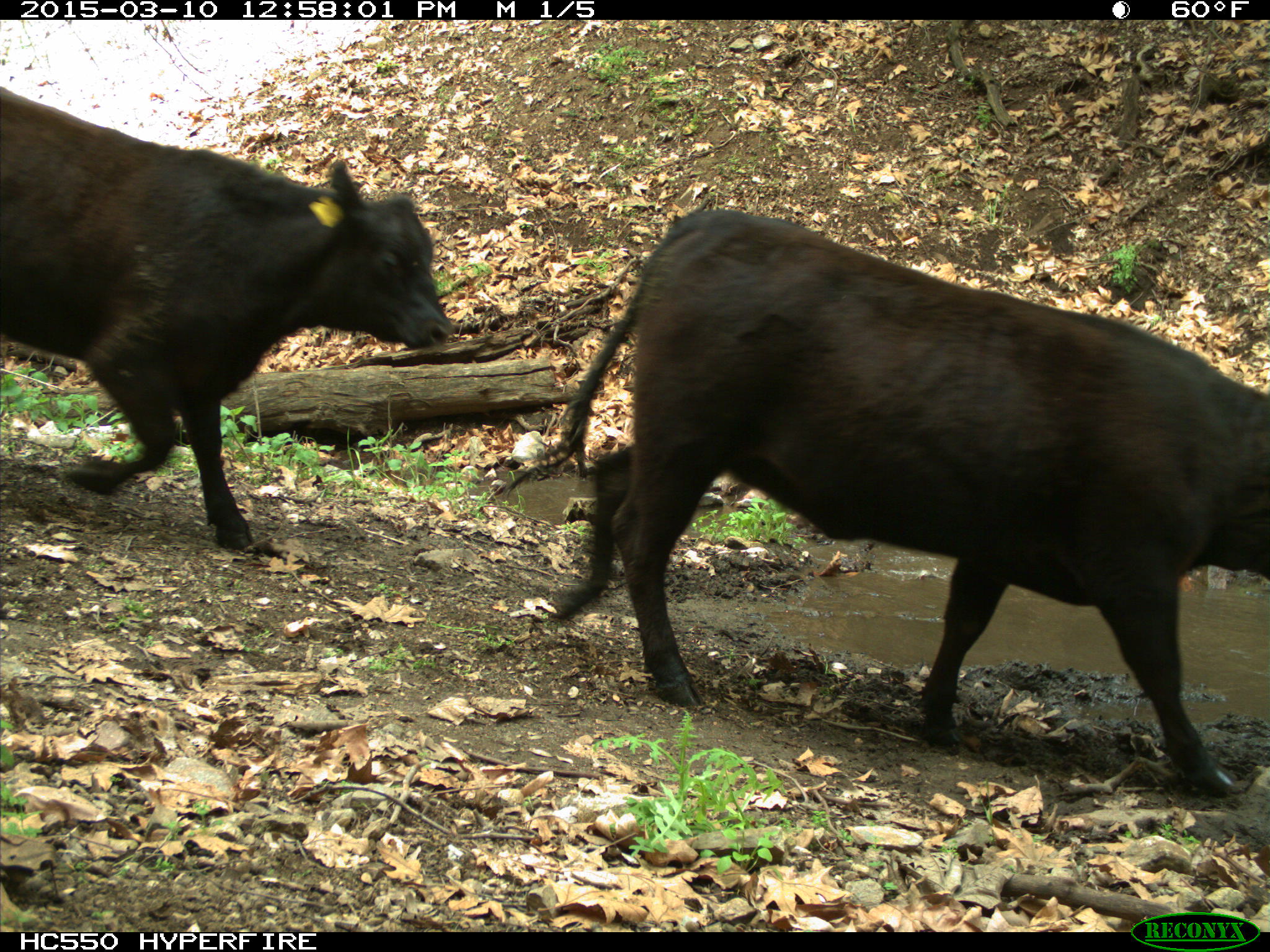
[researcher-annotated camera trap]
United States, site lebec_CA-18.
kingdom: Animalia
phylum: Chordata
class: Mammalia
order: Artiodactyla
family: Bovidae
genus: Bos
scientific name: Bos taurus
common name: domestic cow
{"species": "Bos taurus (domestic cow)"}